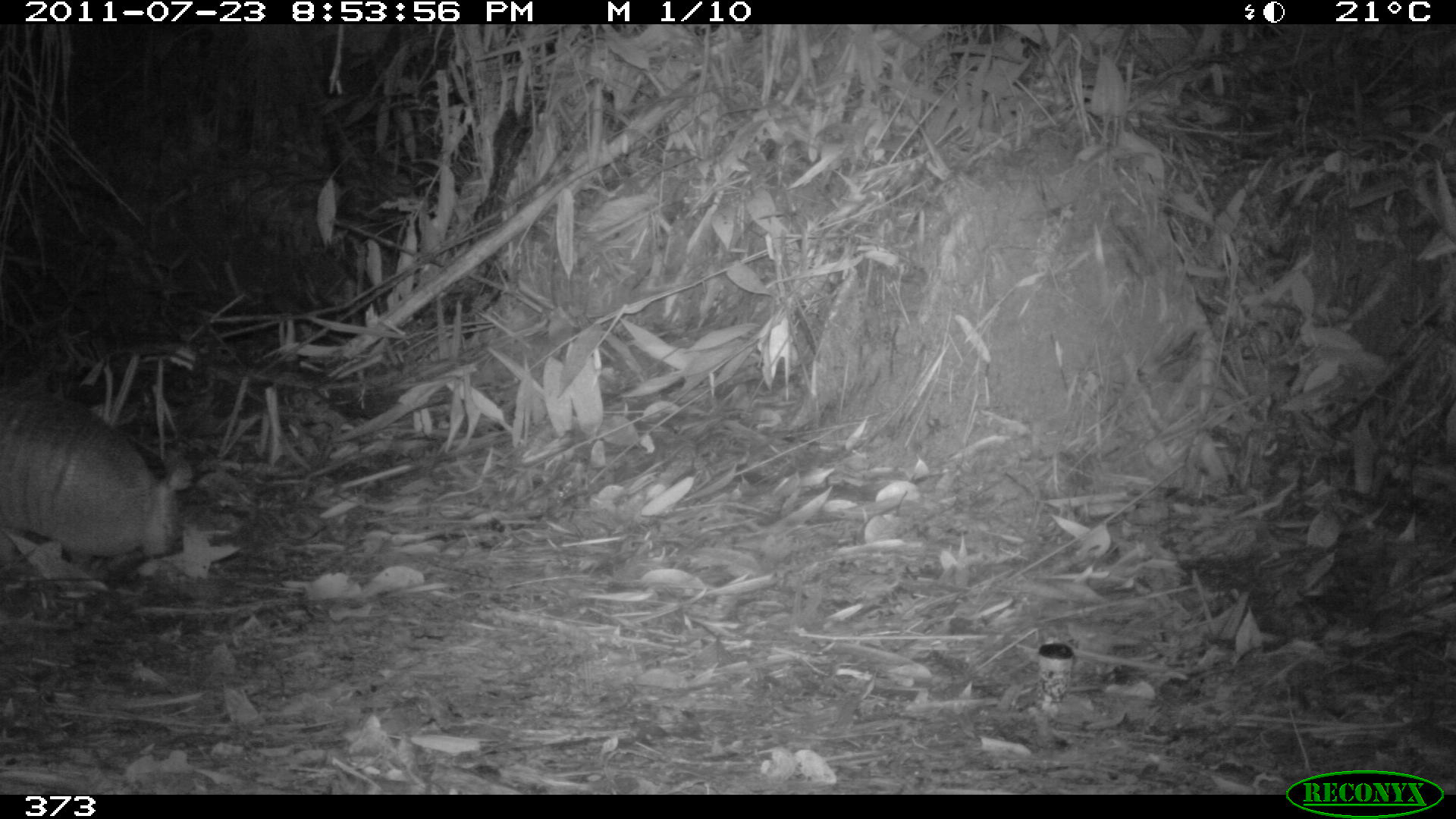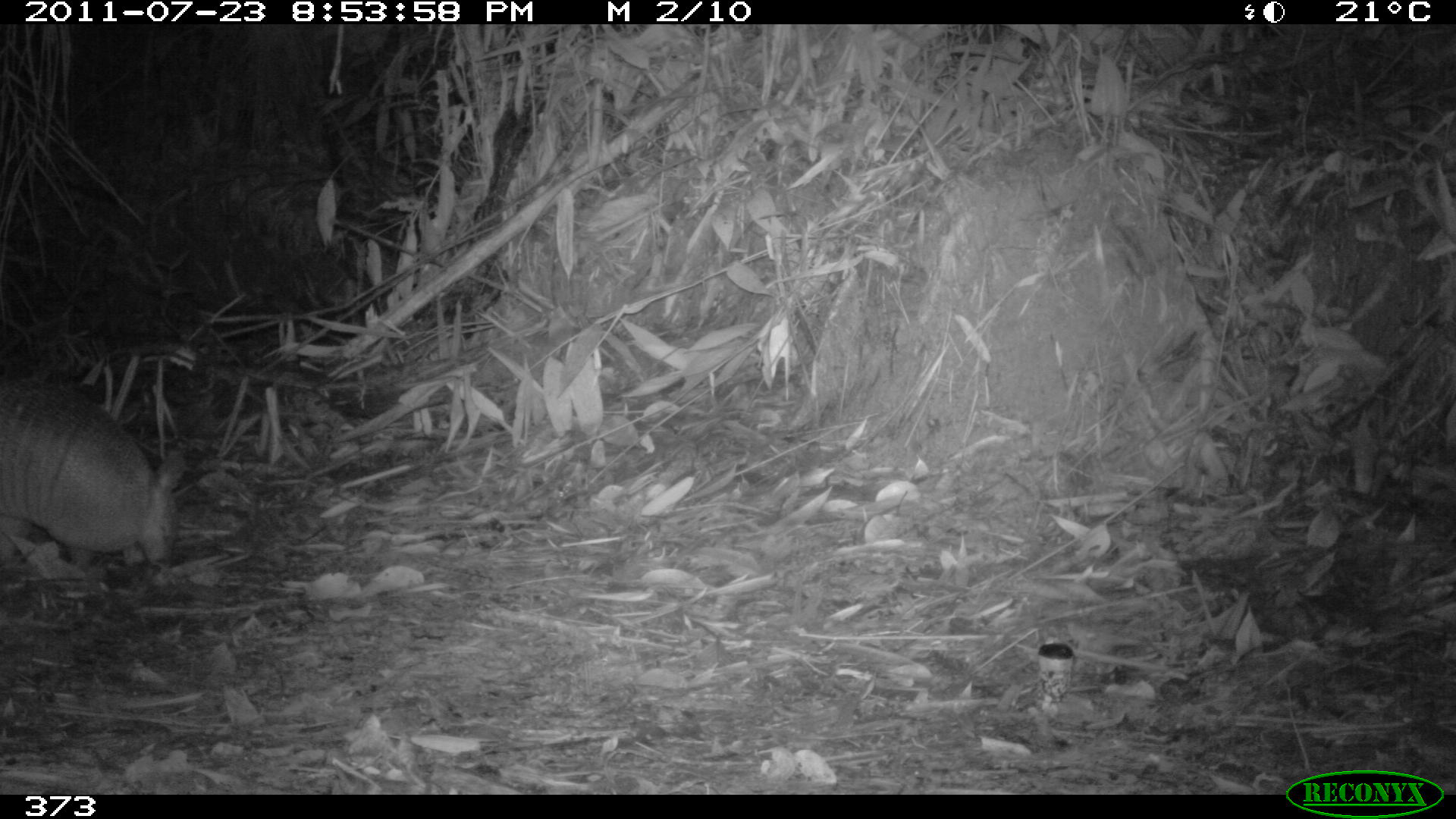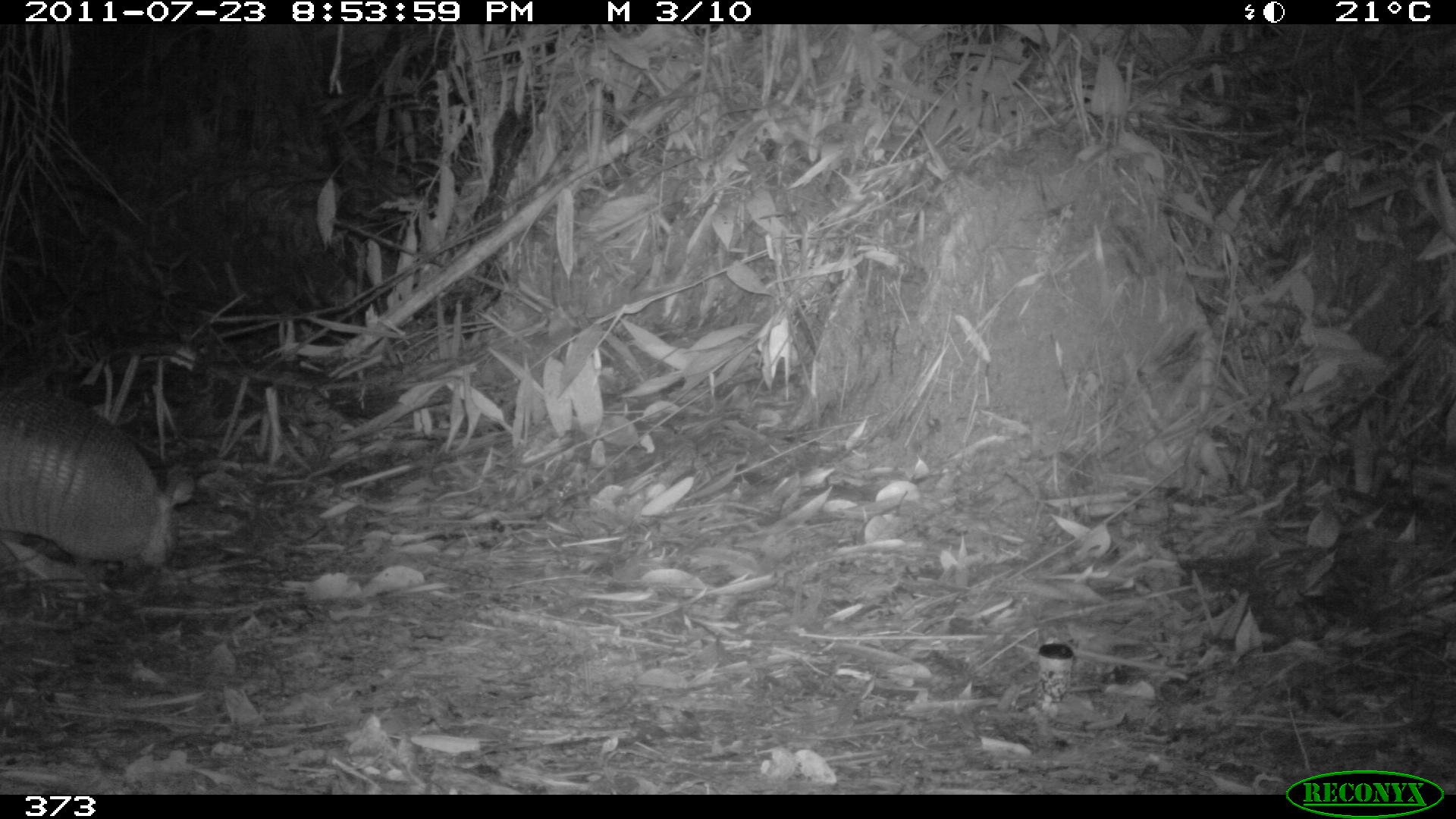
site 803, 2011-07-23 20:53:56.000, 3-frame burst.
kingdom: Animalia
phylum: Chordata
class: Mammalia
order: Cingulata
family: Dasypodidae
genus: Dasypus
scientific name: Dasypus novemcinctus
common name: nine-banded armadillo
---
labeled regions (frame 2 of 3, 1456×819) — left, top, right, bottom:
dasypus novemcinctus: 0, 377, 187, 572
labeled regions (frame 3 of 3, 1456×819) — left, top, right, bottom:
dasypus novemcinctus: 0, 387, 195, 572